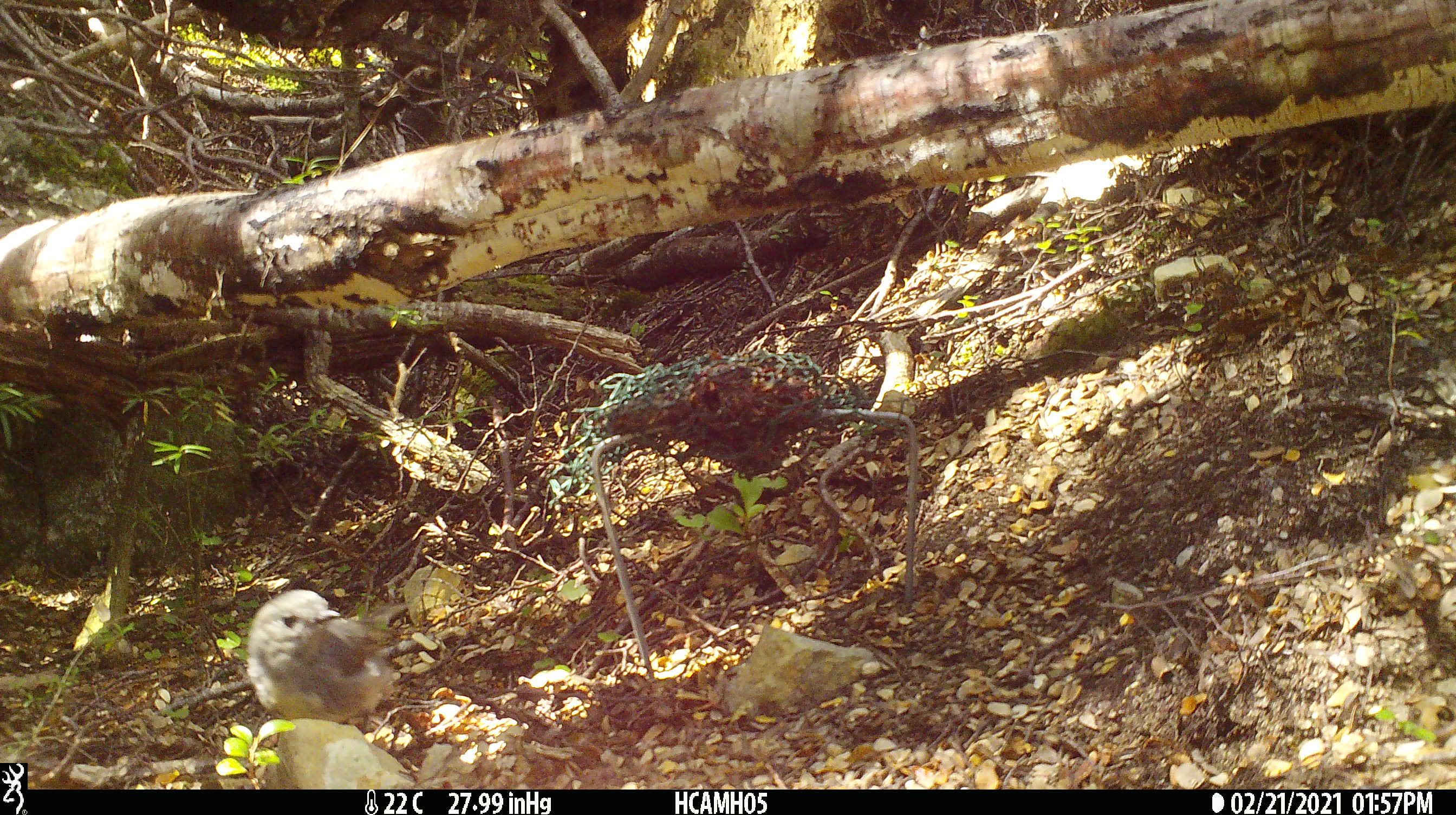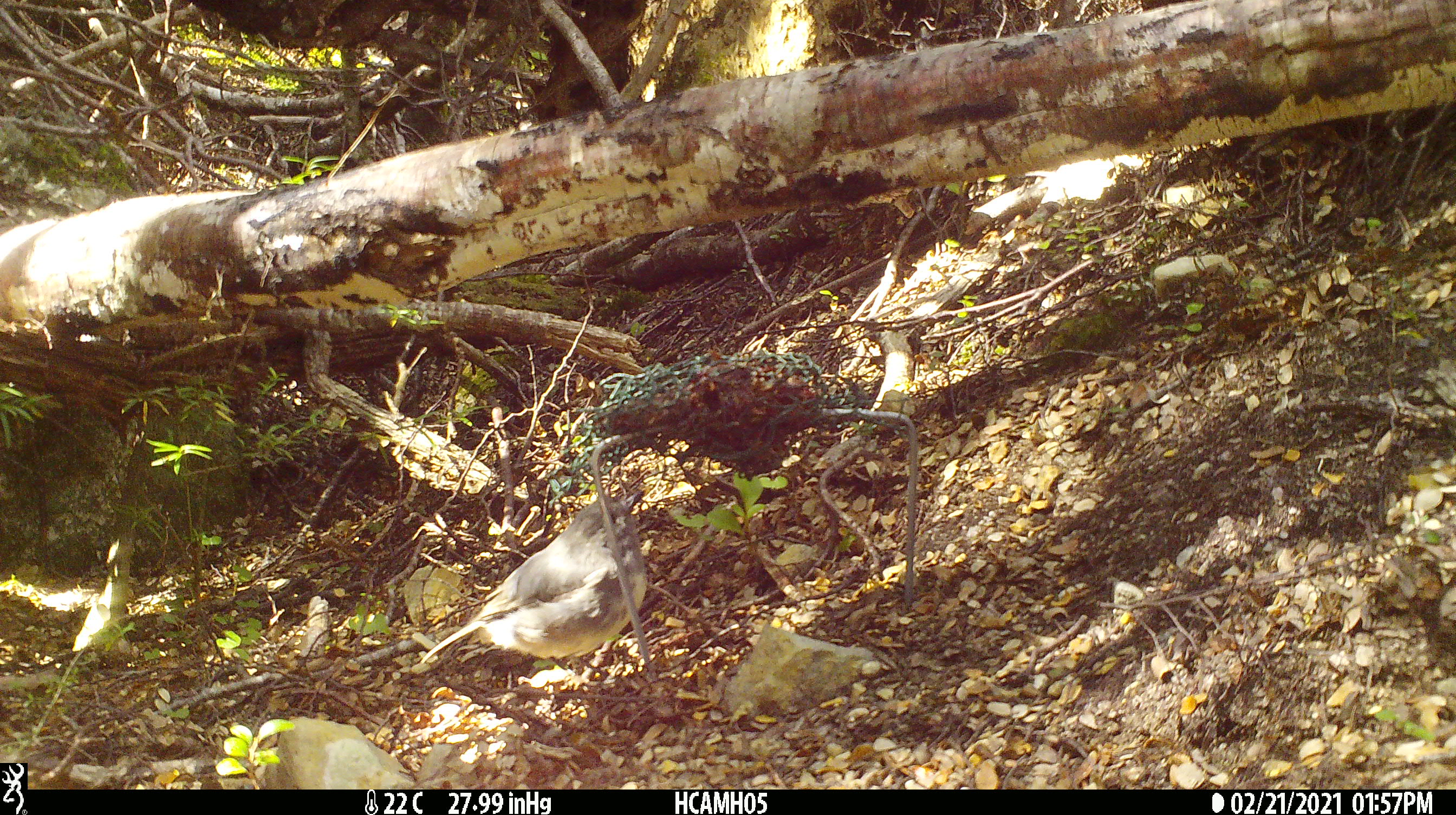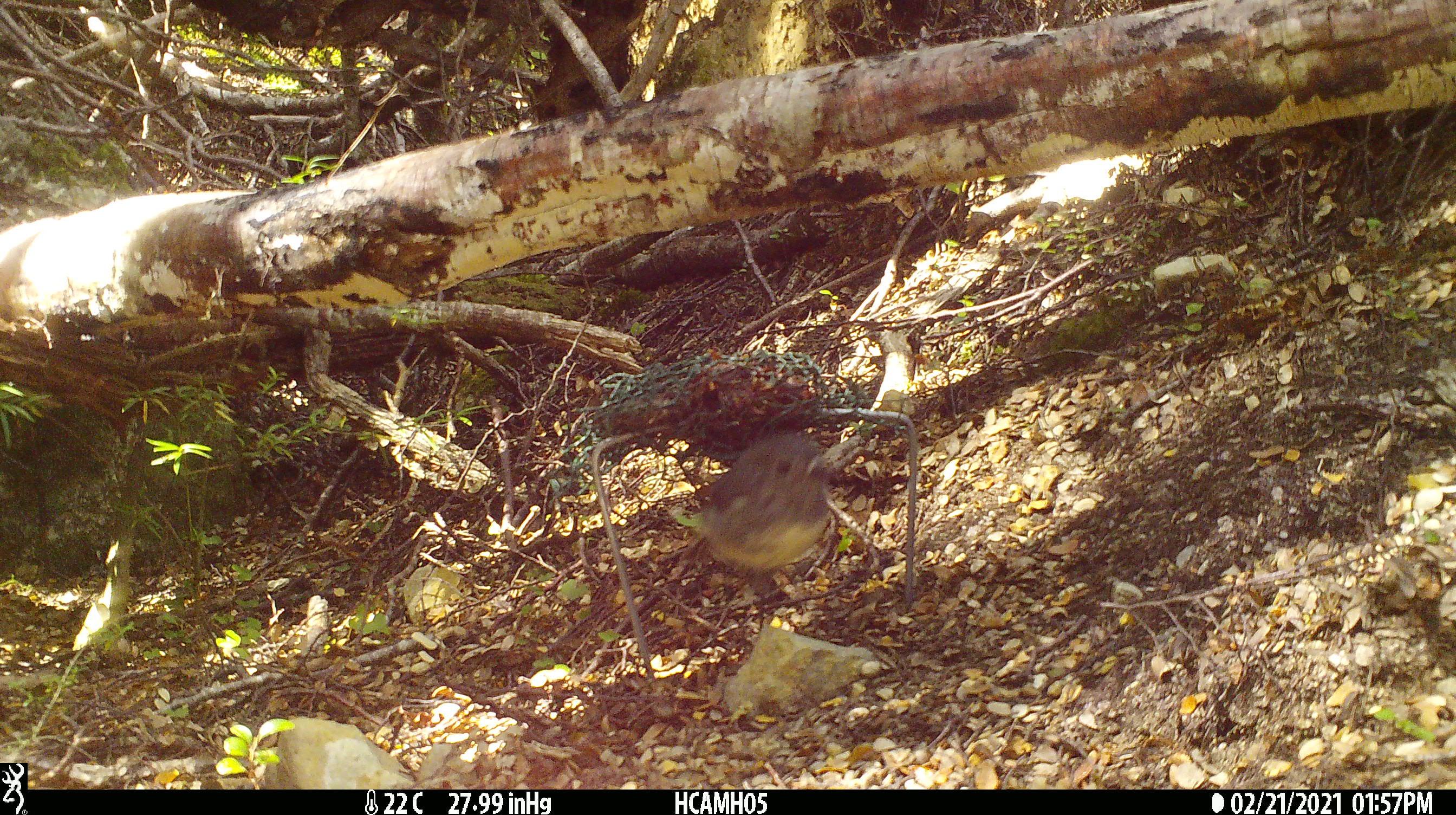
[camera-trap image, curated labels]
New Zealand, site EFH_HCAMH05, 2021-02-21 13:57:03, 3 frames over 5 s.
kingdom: Animalia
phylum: Chordata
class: Aves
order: Passeriformes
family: Petroicidae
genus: Petroica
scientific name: Petroica australis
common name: new zealand robin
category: robin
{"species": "robin (new zealand robin) (Petroica australis)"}